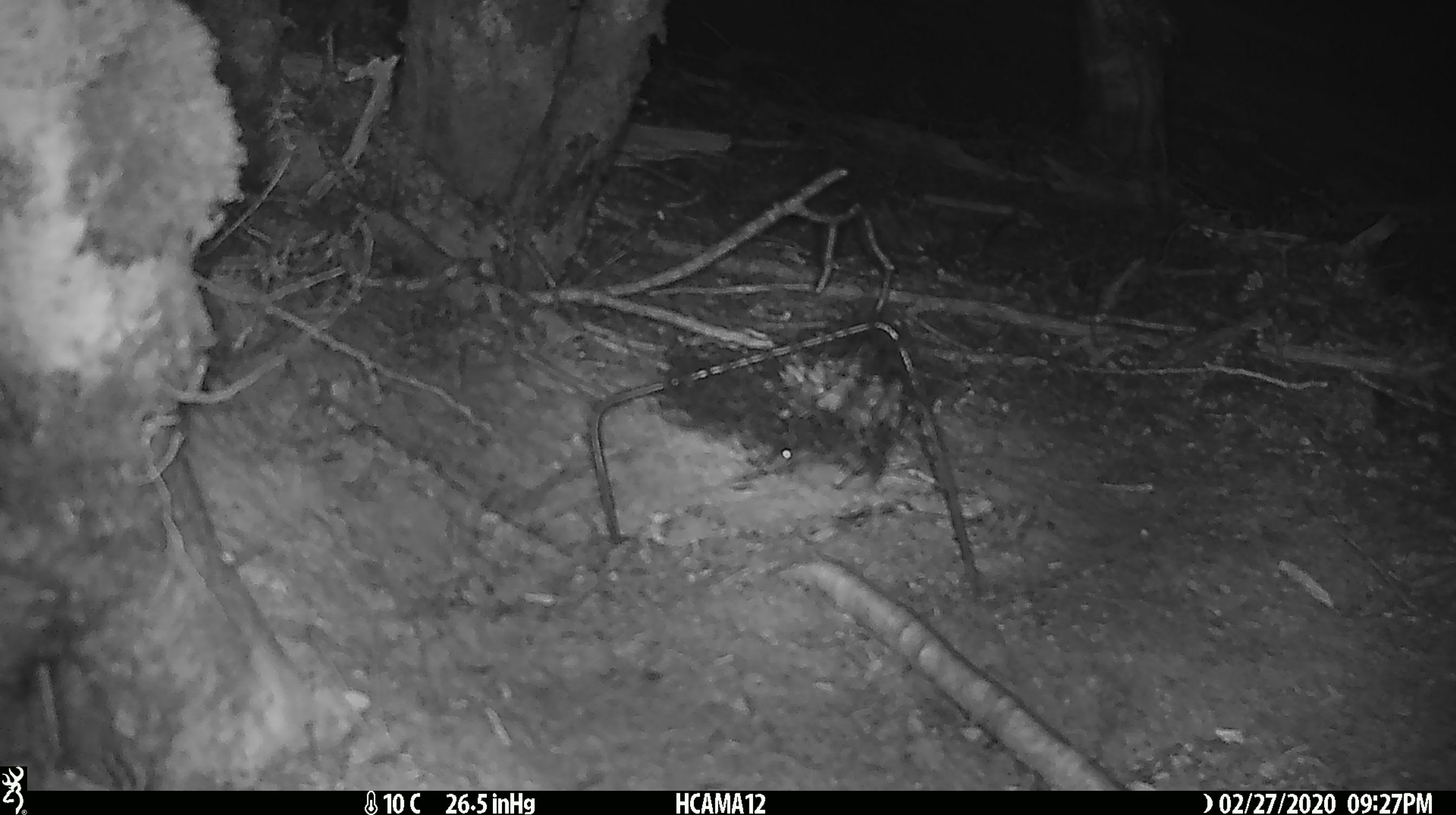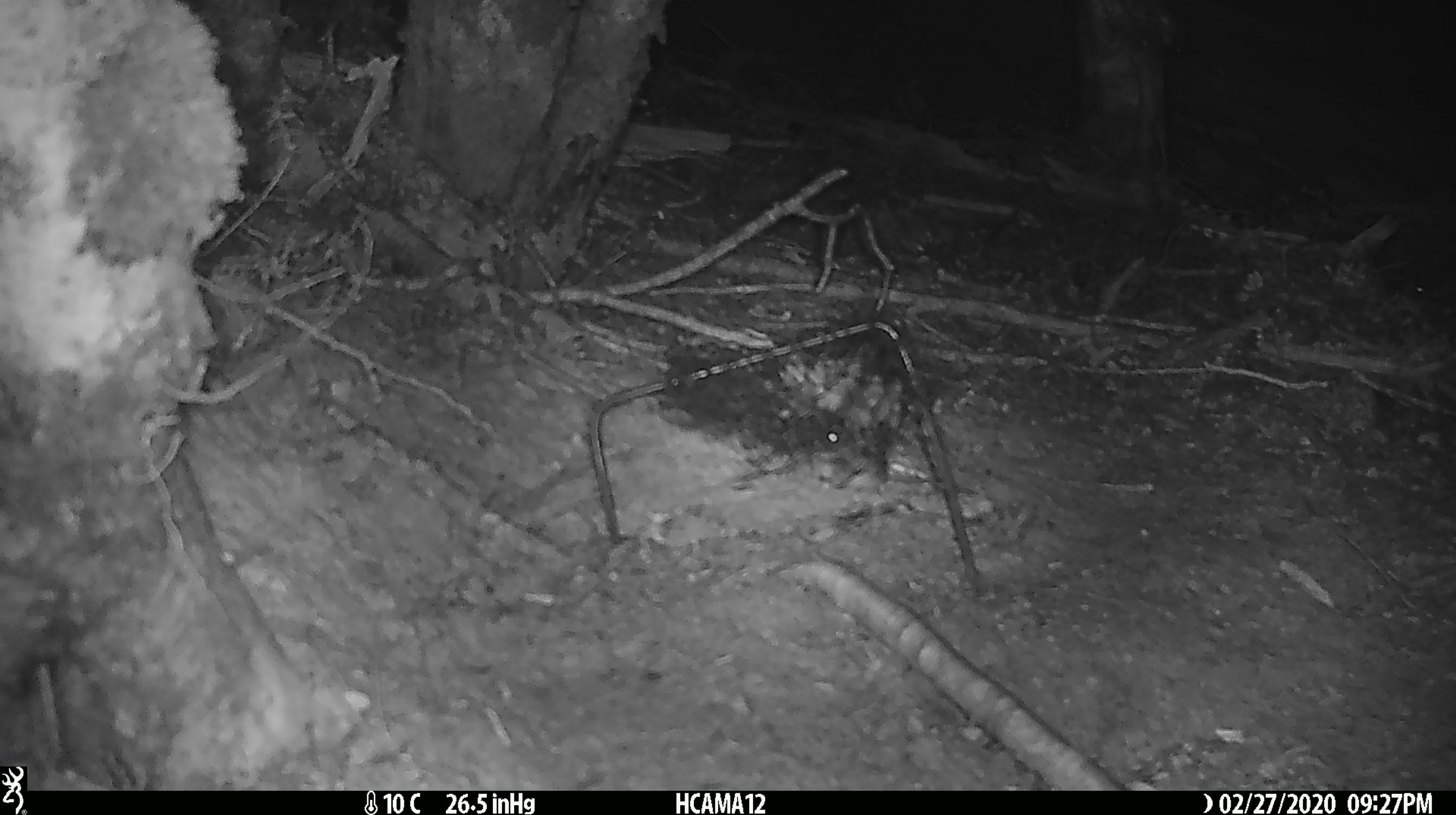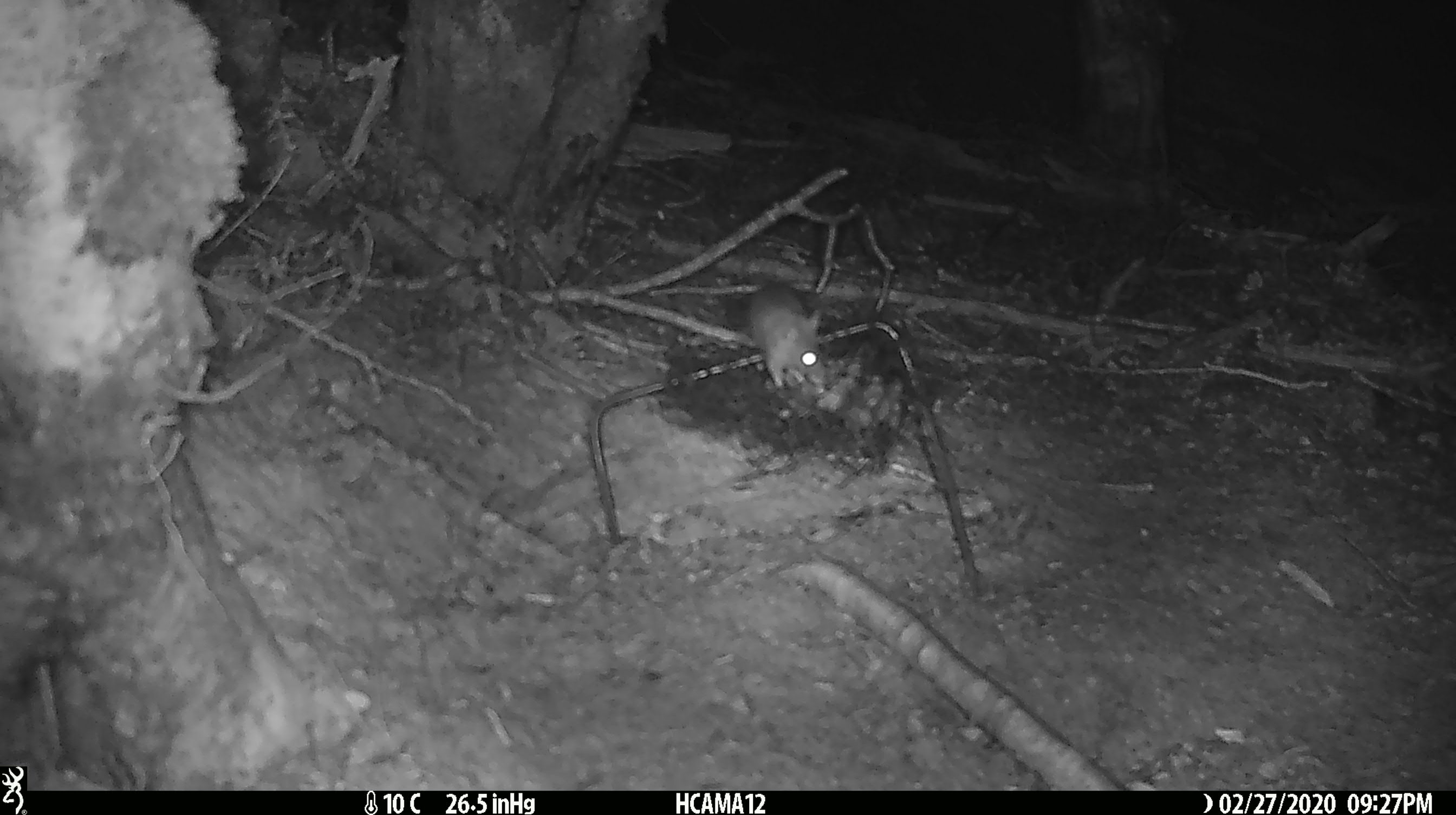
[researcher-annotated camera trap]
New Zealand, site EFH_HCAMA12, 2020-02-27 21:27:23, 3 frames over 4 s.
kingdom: Animalia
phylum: Chordata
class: Mammalia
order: Rodentia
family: Muridae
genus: Mus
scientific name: Mus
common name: mouse